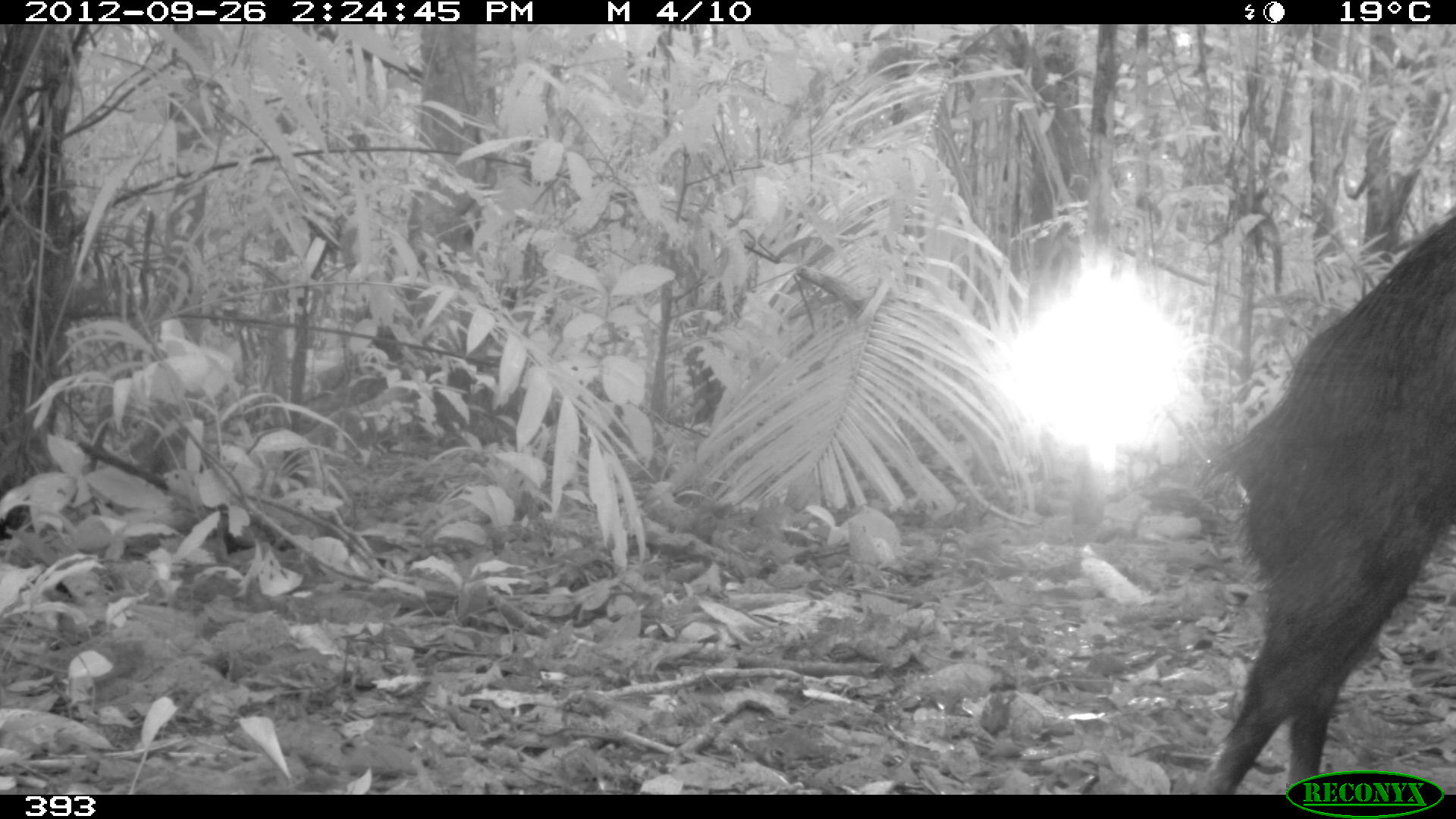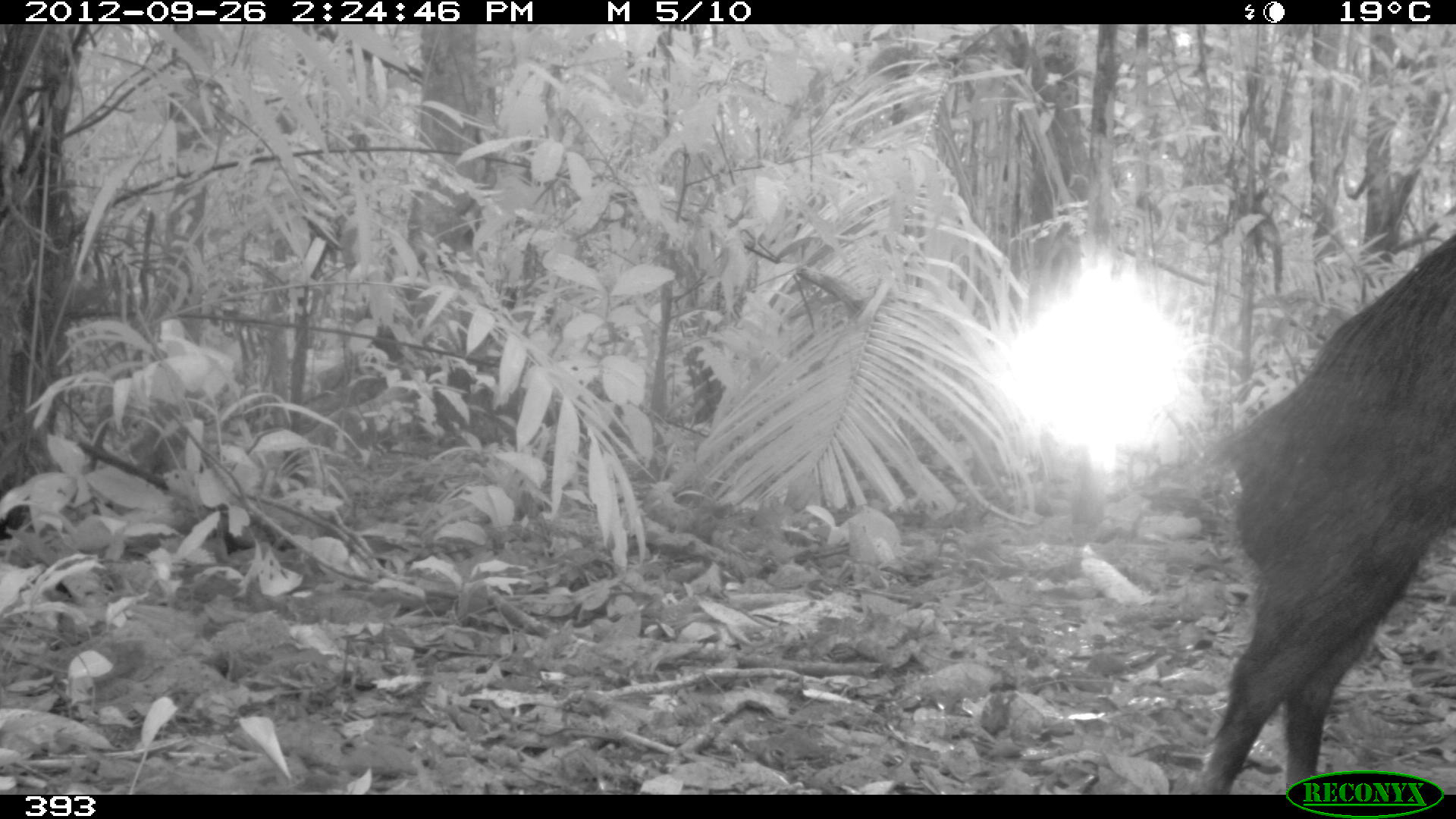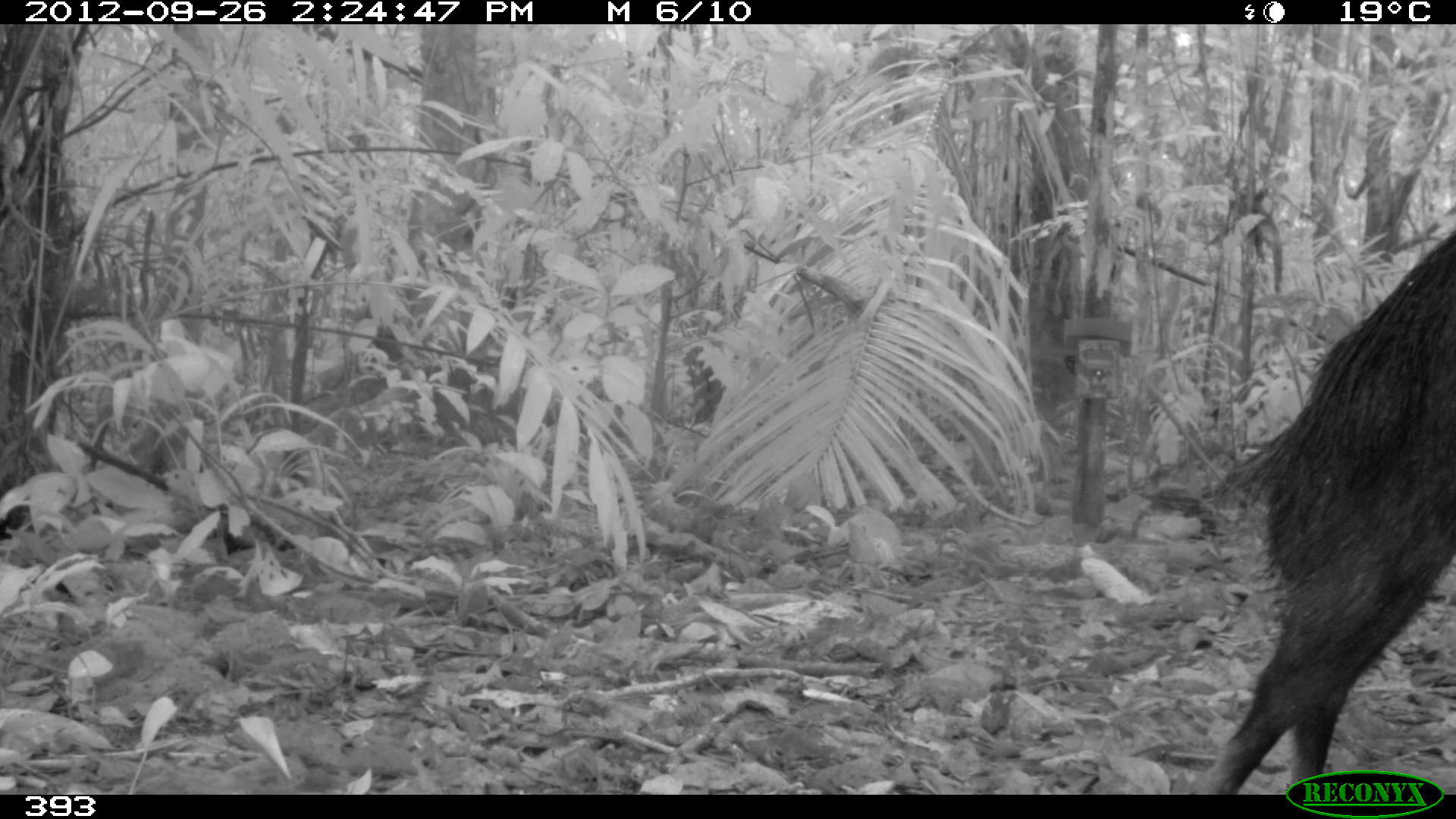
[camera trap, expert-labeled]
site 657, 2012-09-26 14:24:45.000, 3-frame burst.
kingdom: Animalia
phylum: Chordata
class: Mammalia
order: Artiodactyla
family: Tayassuidae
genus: Tayassu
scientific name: Tayassu pecari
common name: white-lipped peccary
Tayassu pecari (white-lipped peccary).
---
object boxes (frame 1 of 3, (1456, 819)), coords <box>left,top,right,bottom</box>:
tayassu pecari: <box>1198,204,1456,794</box>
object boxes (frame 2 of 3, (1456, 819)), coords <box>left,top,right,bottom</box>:
tayassu pecari: <box>1187,228,1456,794</box>